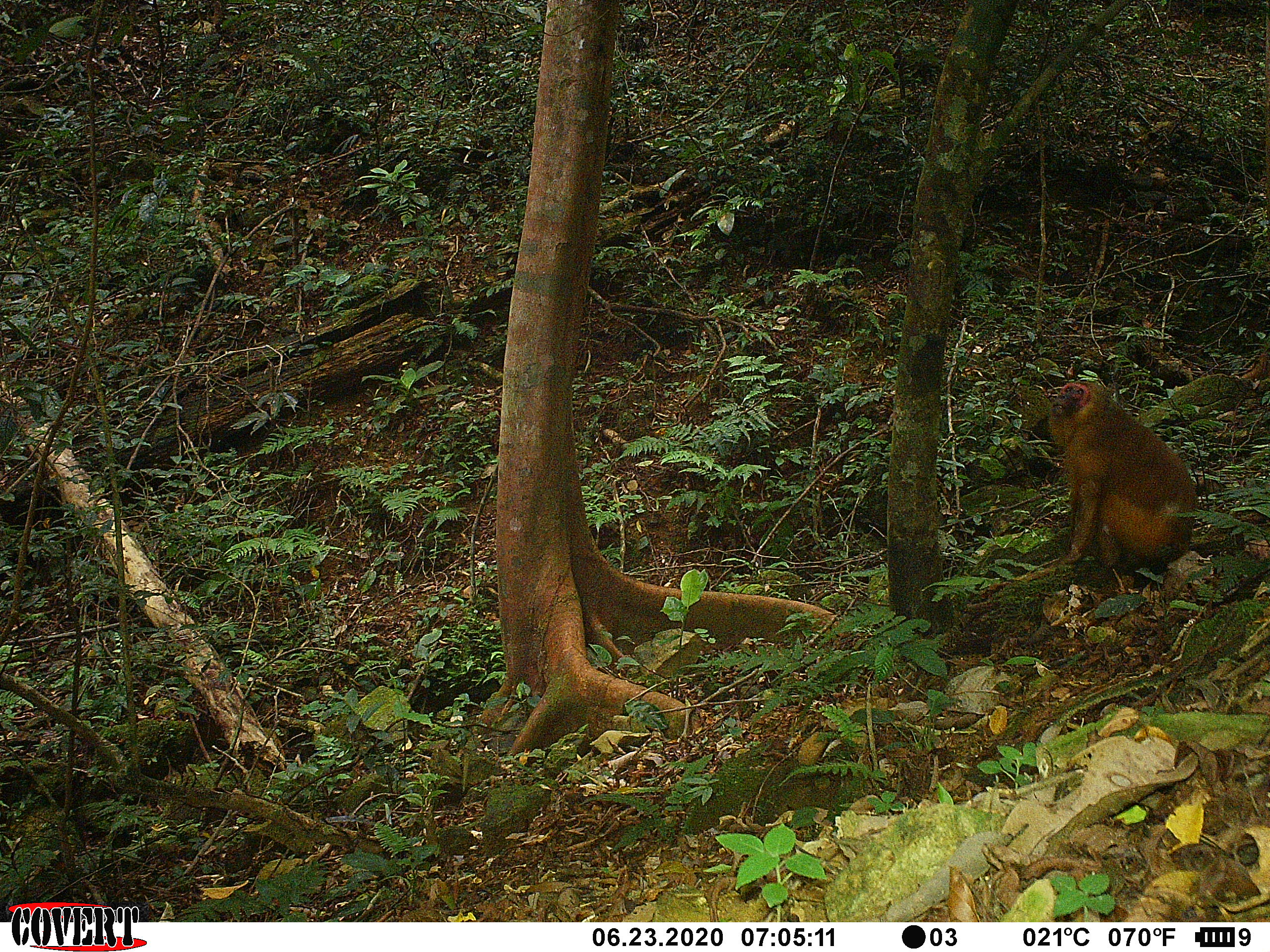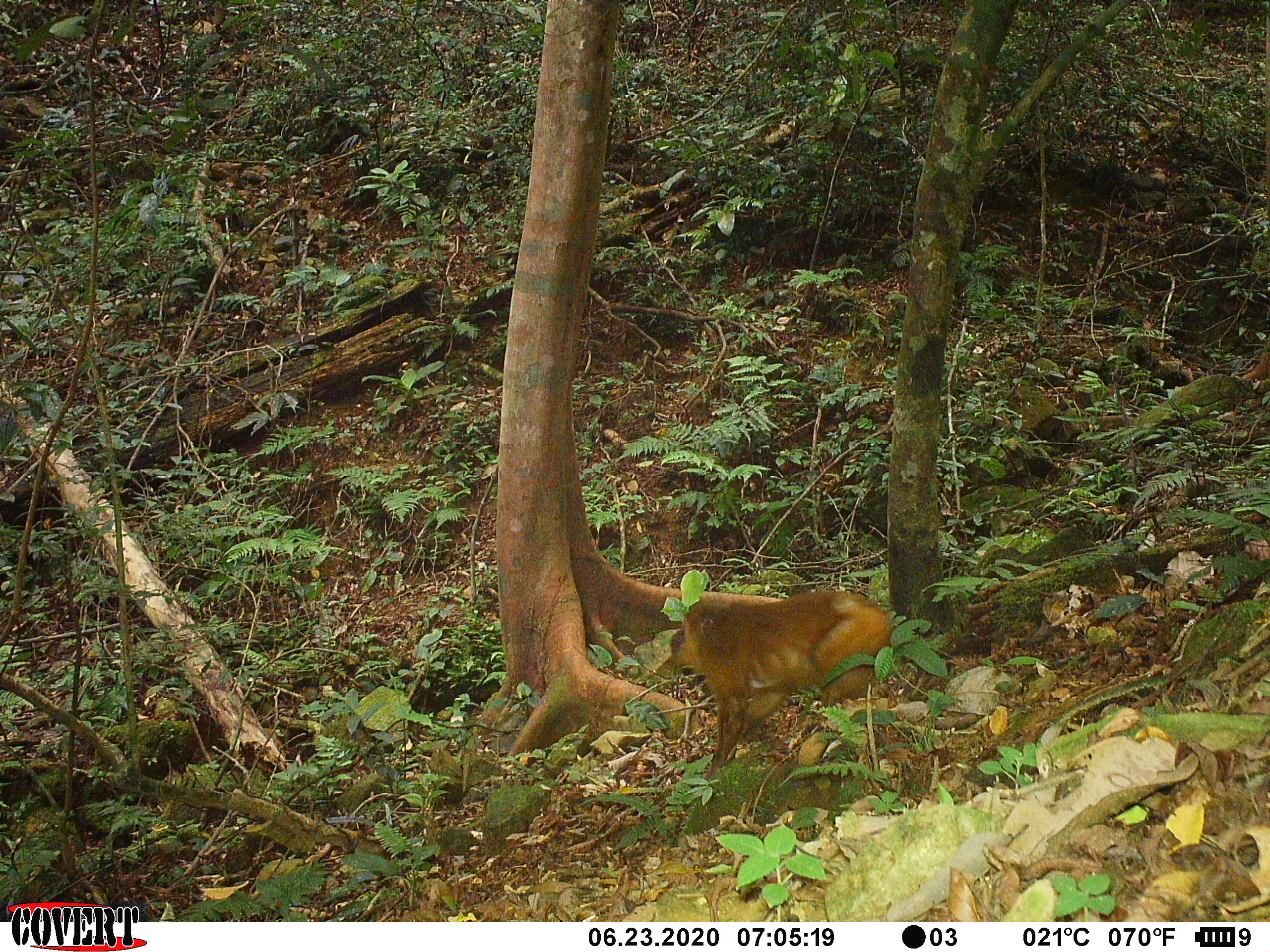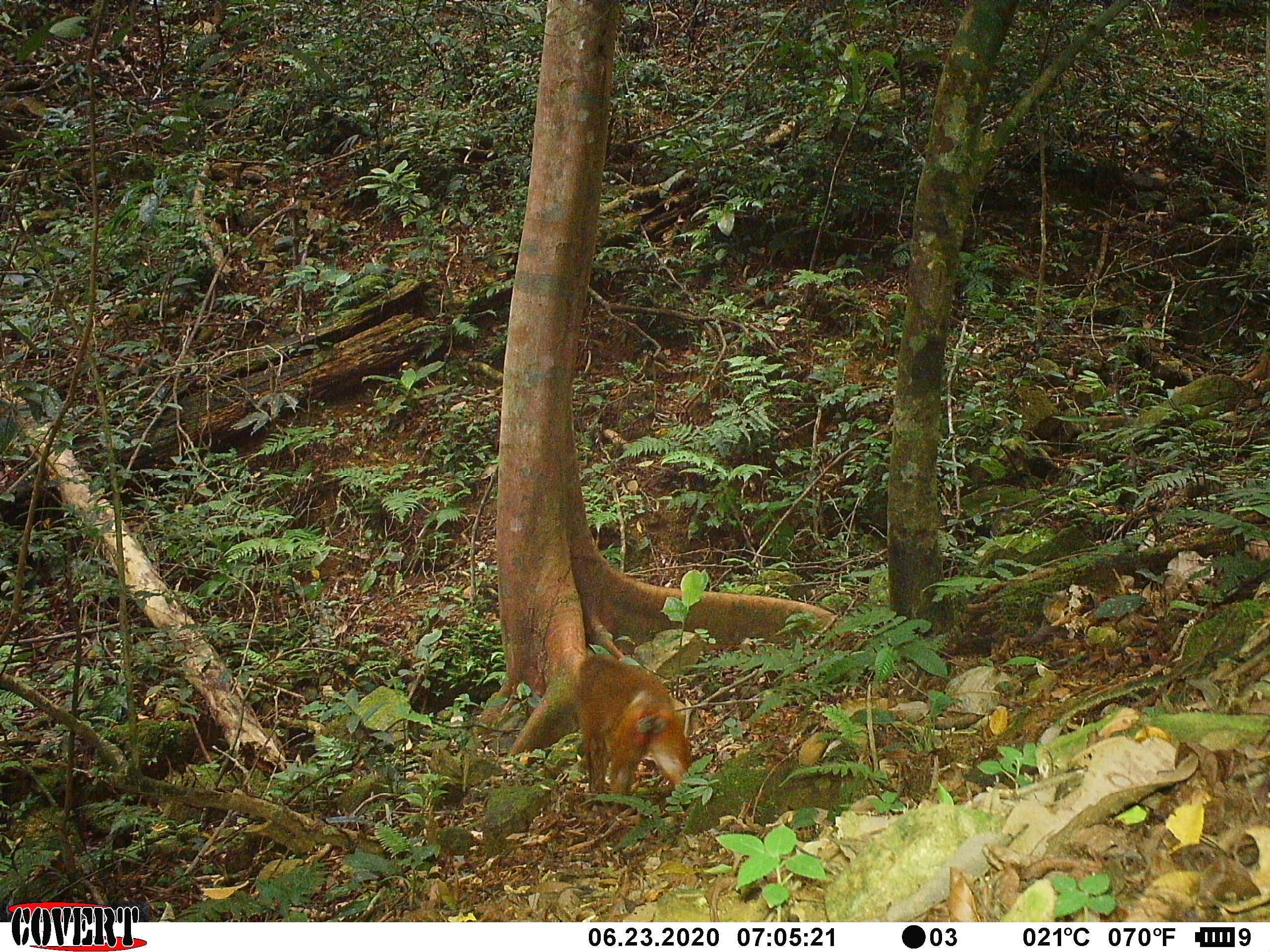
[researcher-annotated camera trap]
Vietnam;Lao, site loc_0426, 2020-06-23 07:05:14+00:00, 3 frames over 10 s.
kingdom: Animalia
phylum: Chordata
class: Mammalia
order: Primates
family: Cercopithecidae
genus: Macaca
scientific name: Macaca arctoides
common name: stump-tailed macaque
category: stump tailed macaque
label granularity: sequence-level